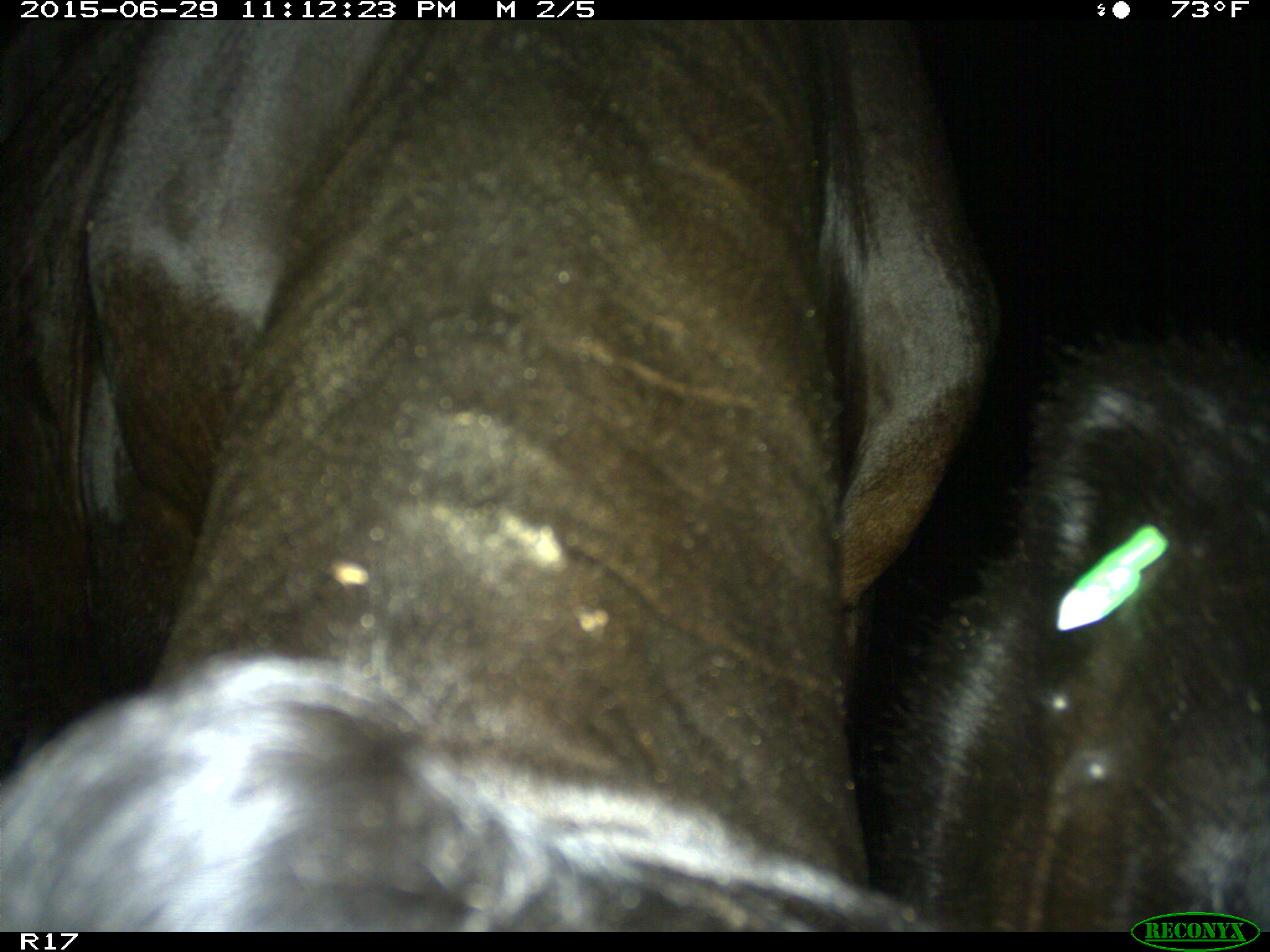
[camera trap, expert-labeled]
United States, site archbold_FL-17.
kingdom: Animalia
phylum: Chordata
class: Mammalia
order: Artiodactyla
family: Bovidae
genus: Bos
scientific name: Bos taurus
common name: domestic cow